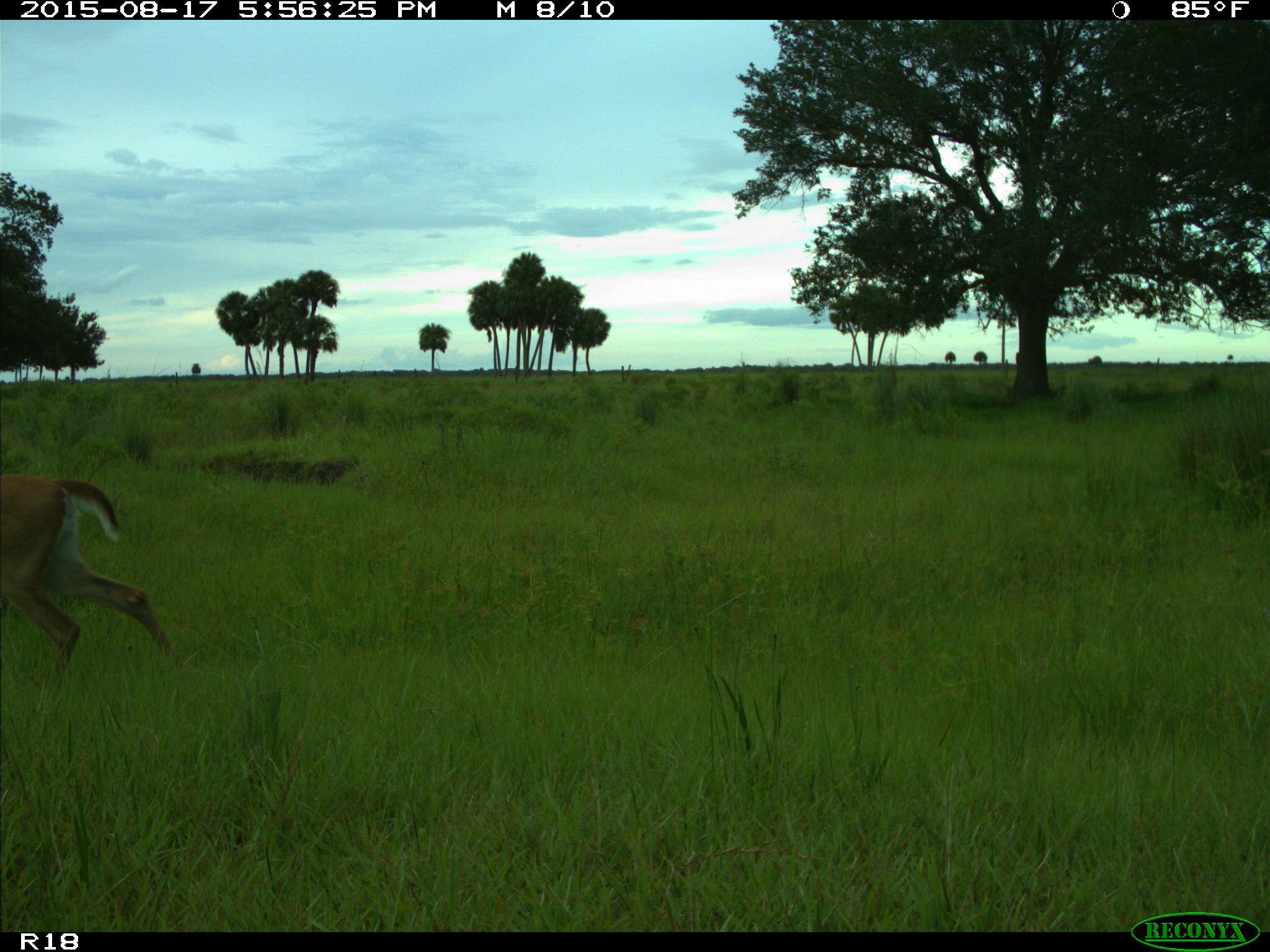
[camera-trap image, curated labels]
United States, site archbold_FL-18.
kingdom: Animalia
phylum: Chordata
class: Mammalia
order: Artiodactyla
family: Cervidae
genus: Odocoileus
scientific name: Odocoileus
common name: deer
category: unidentified deer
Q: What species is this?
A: Unidentified deer (deer) (Odocoileus).